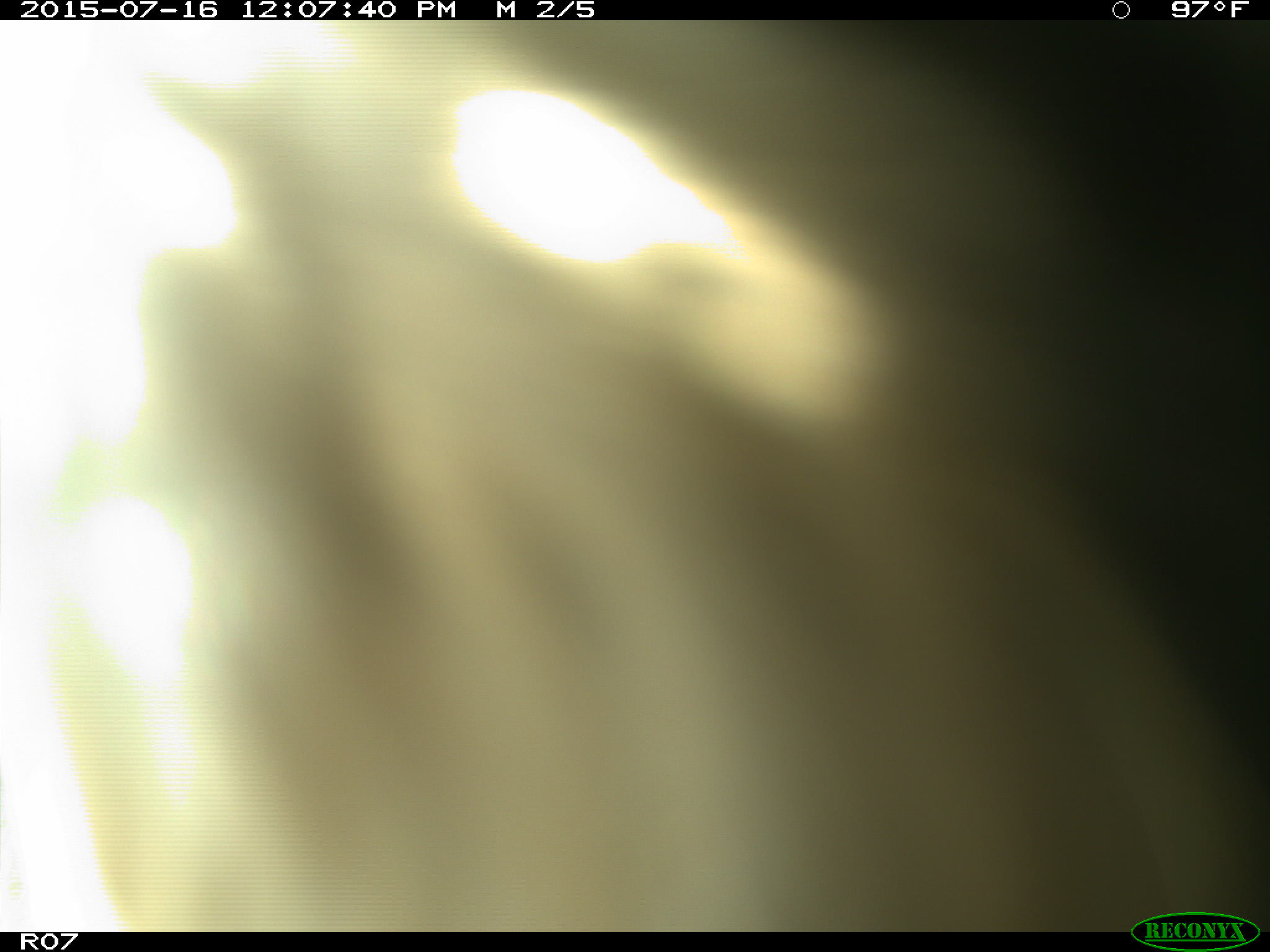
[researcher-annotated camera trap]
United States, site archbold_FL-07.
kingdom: Animalia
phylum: Chordata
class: Mammalia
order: Artiodactyla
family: Bovidae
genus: Bos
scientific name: Bos taurus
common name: domestic cow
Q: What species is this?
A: Bos taurus (domestic cow).